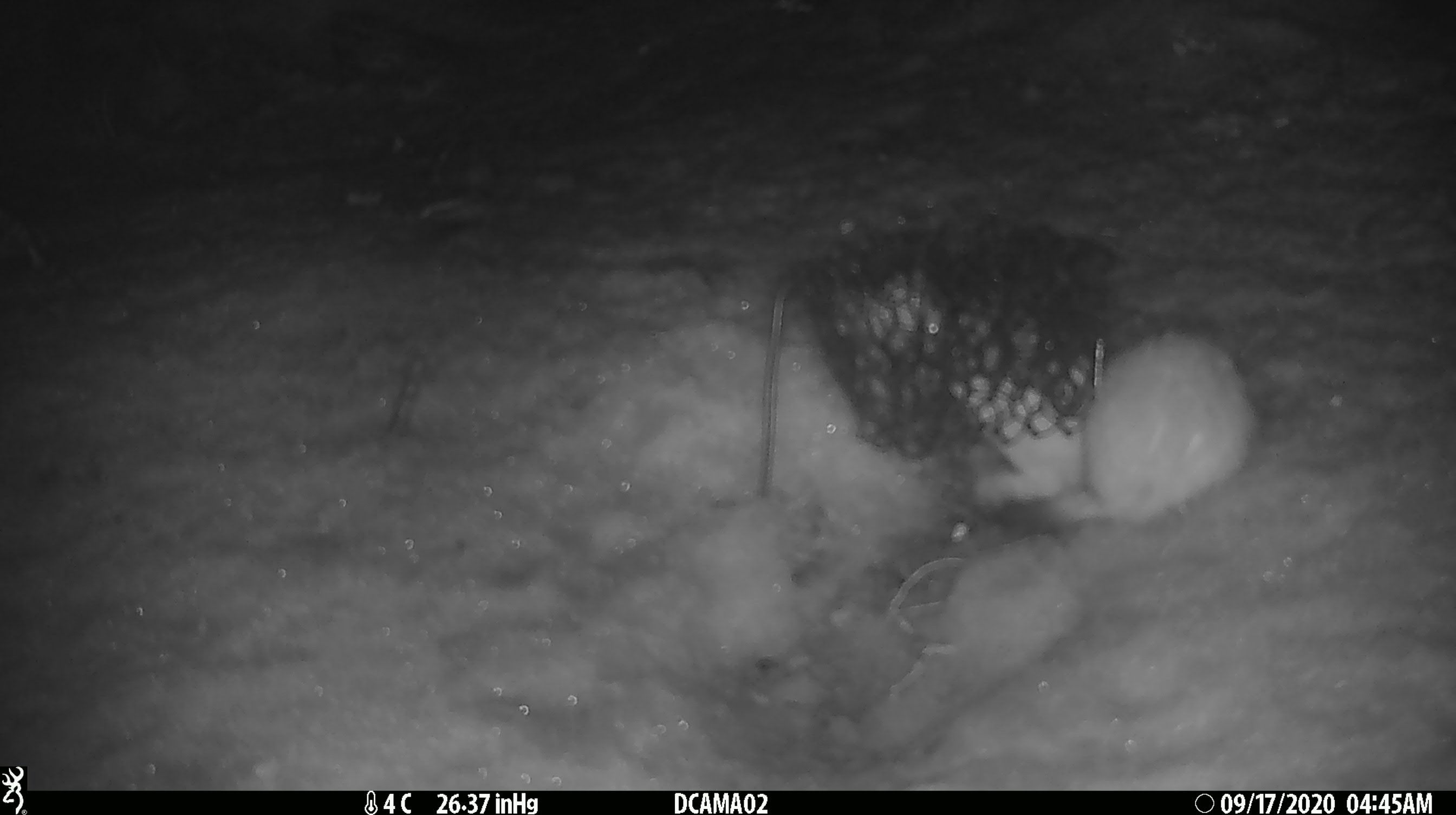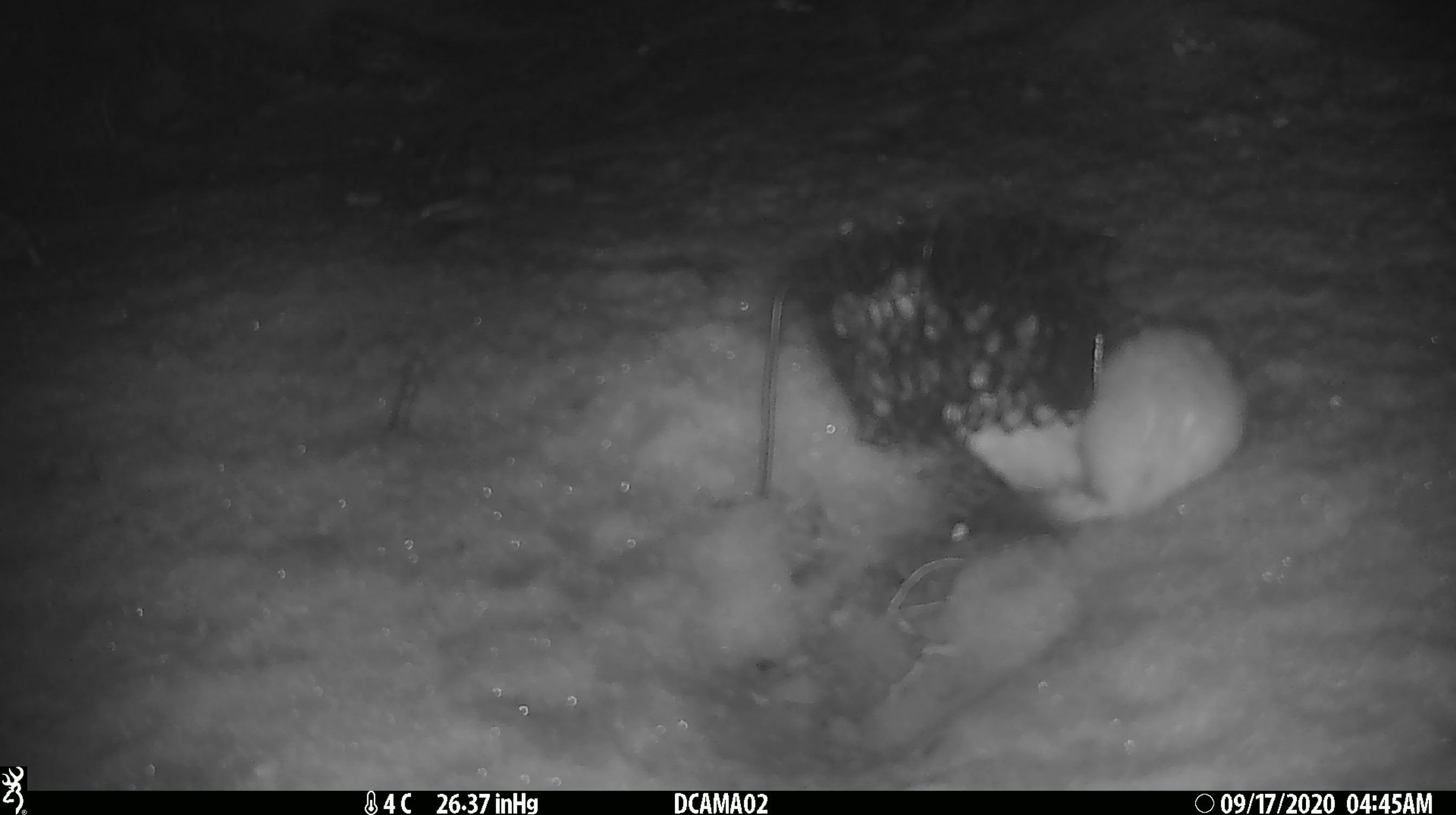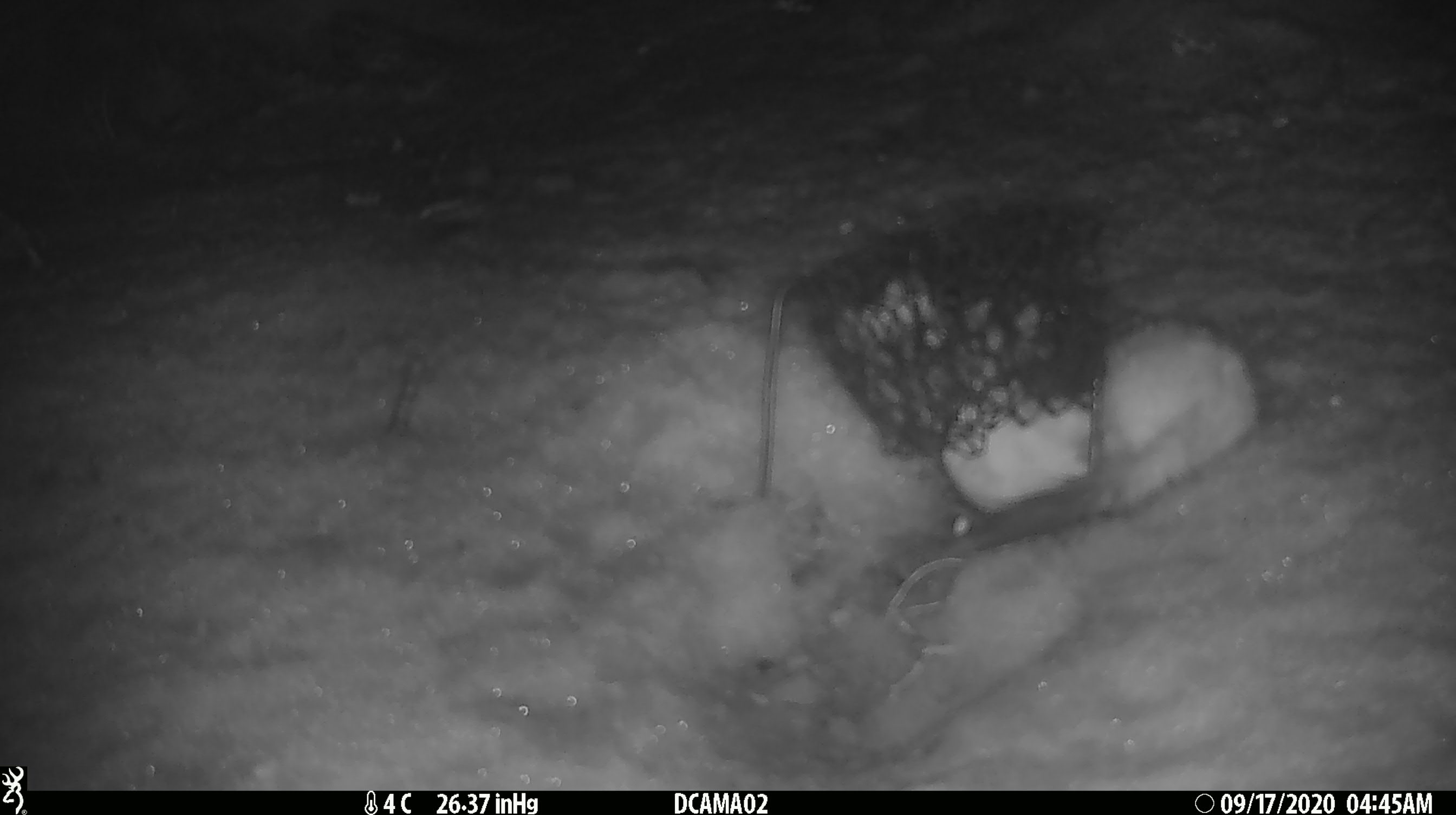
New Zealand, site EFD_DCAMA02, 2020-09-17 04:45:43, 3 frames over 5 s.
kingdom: Animalia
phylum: Chordata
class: Mammalia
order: Carnivora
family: Mustelidae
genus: Mustela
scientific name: Mustela erminea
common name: stoat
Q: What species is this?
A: Stoat (Mustela erminea).